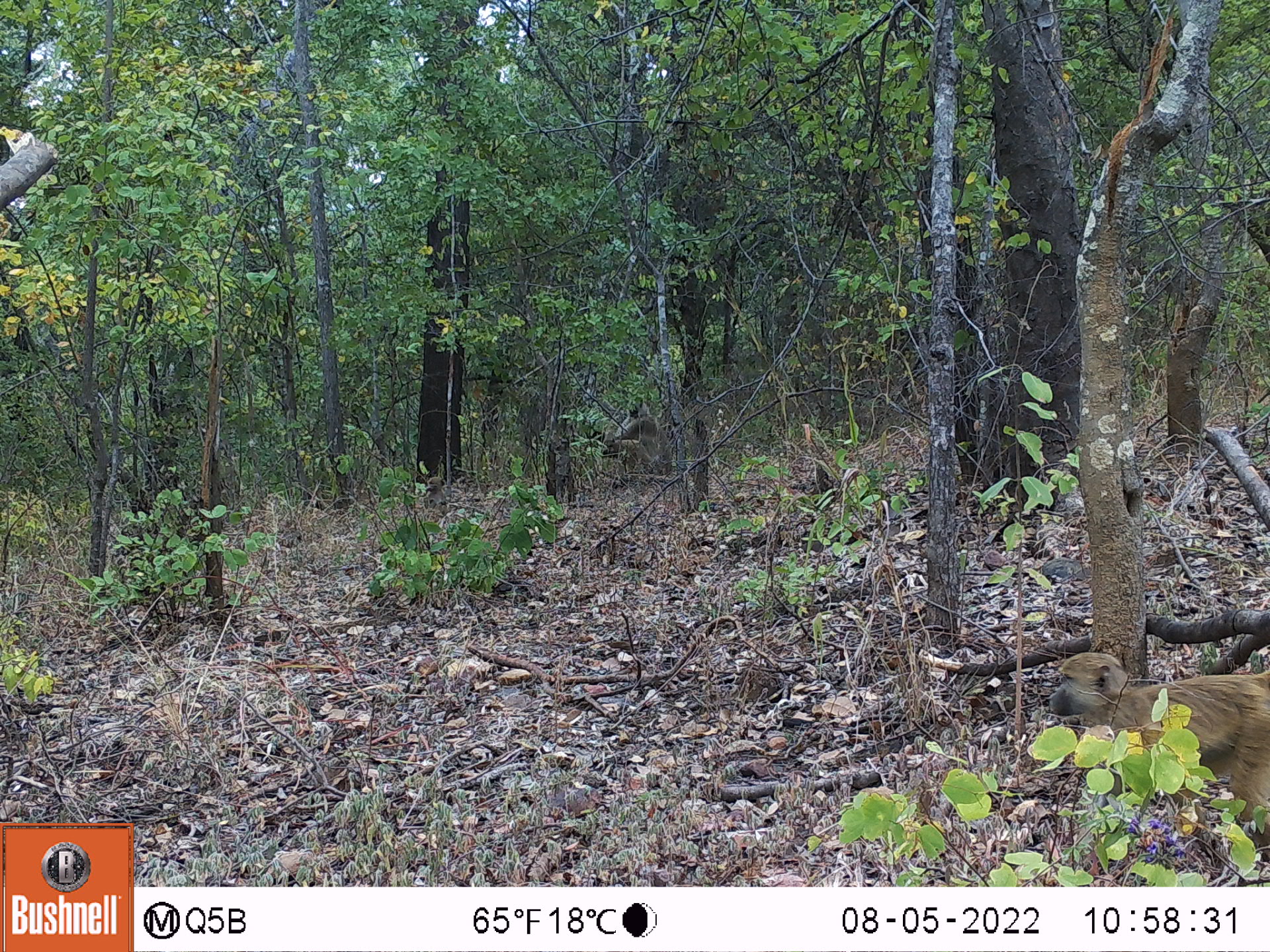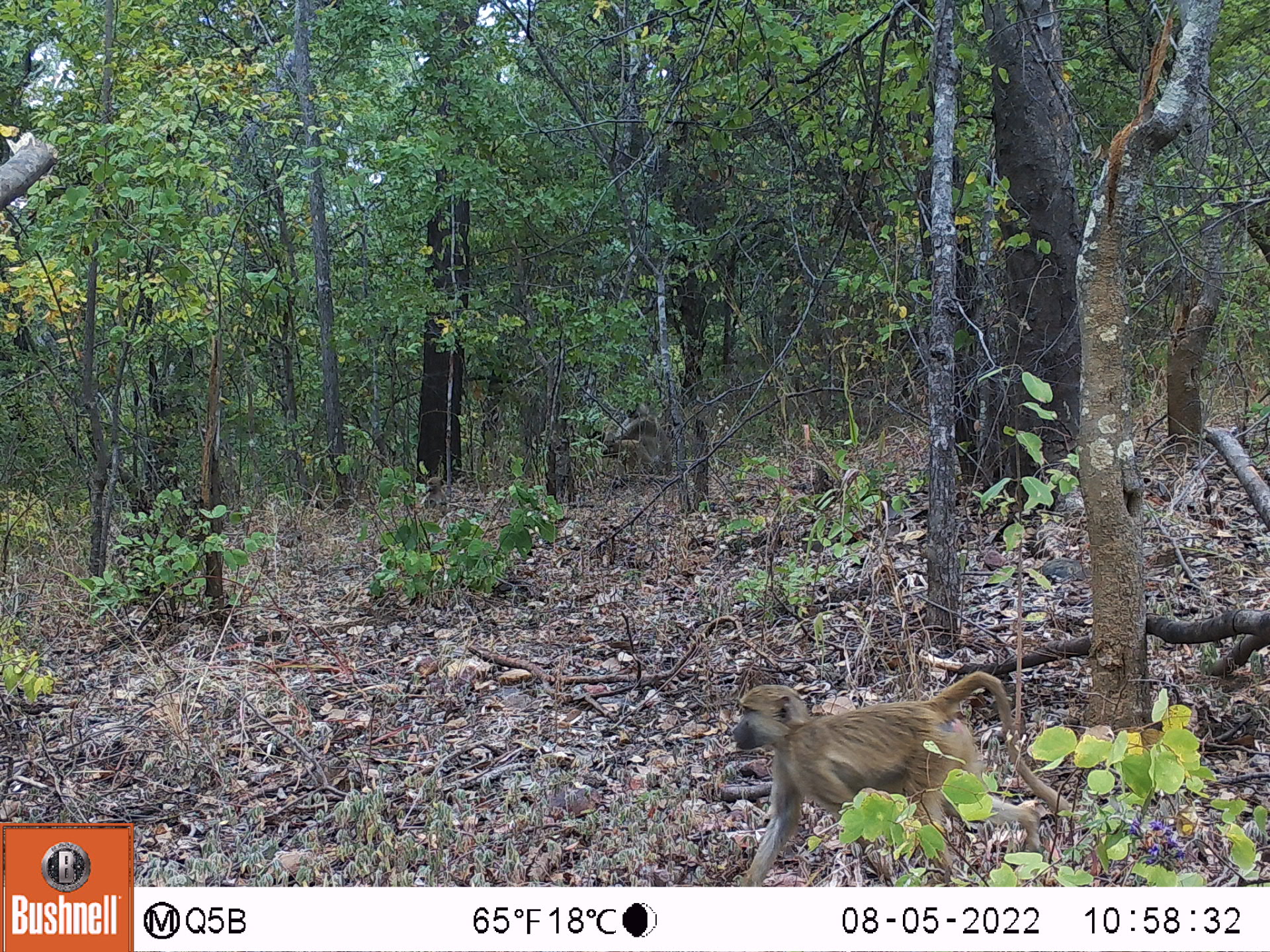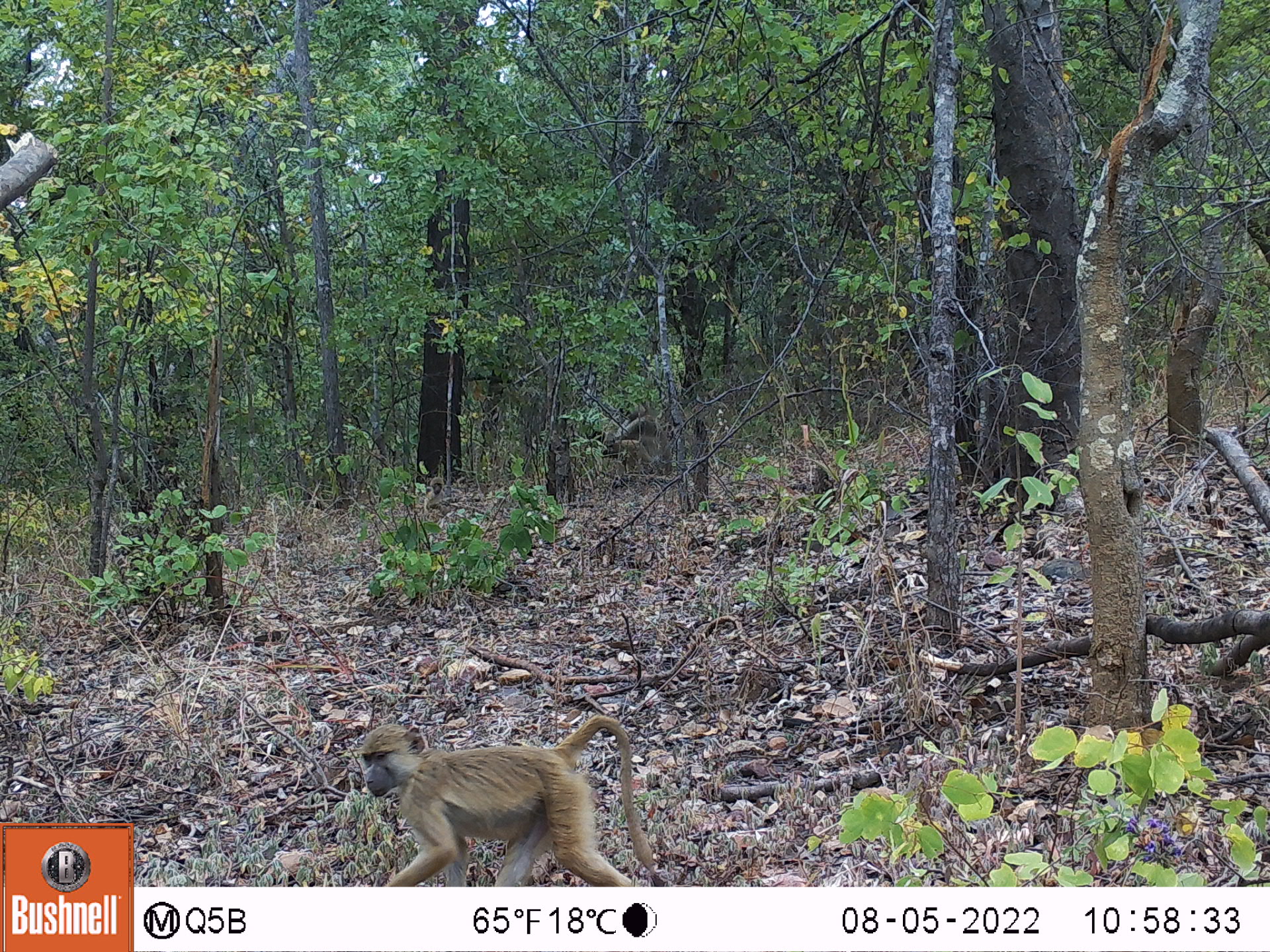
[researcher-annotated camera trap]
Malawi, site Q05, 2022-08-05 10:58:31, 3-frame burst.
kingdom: Animalia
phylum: Chordata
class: Mammalia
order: Primates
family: Cercopithecidae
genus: Papio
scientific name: Papio cynocephalus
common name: yellow baboon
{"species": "yellow baboon (Papio cynocephalus)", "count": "3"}